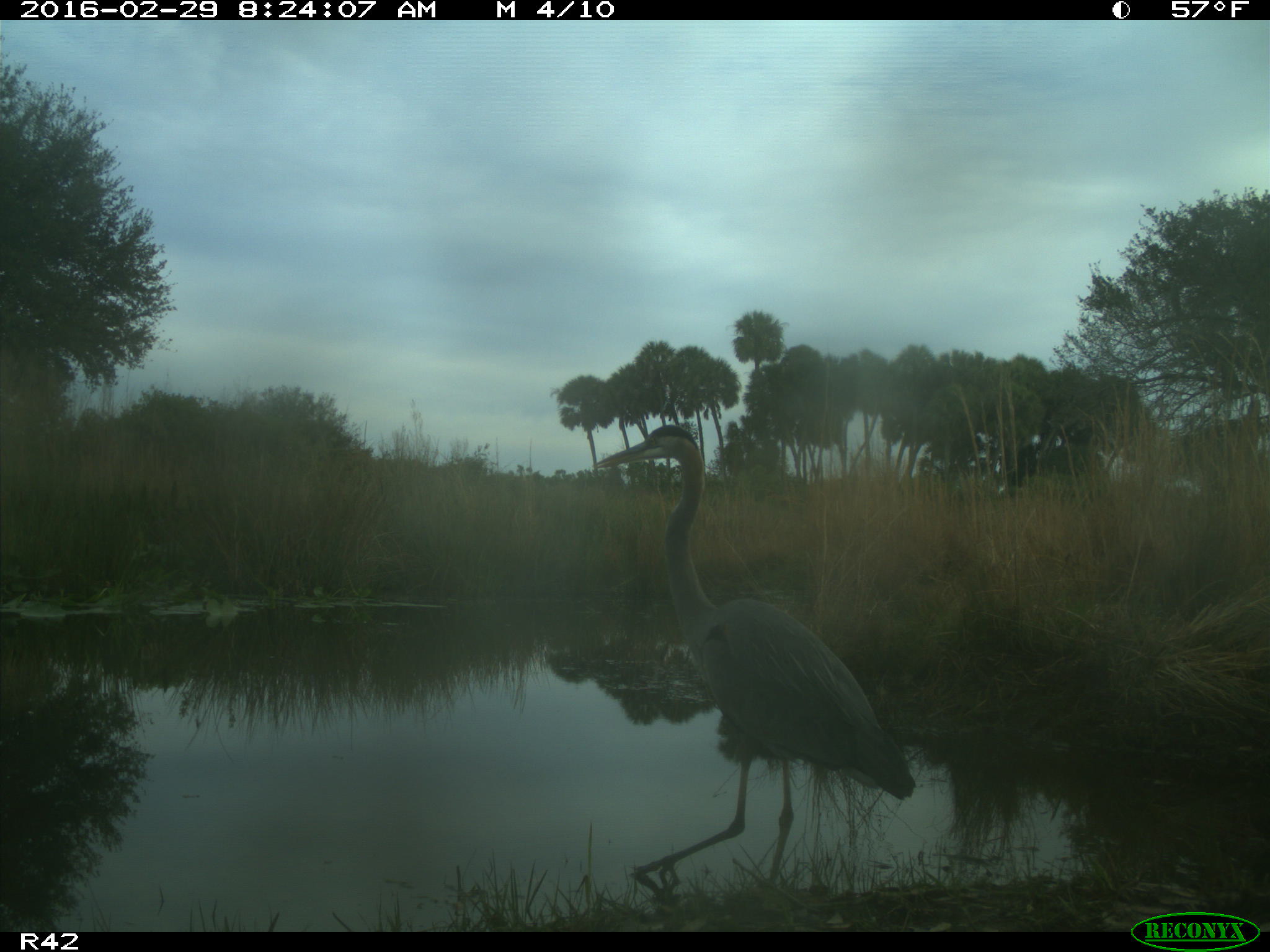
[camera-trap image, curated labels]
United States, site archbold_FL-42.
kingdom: Animalia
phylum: Chordata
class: Aves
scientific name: Aves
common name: birds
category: unidentified bird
Unidentified bird (birds) (Aves).